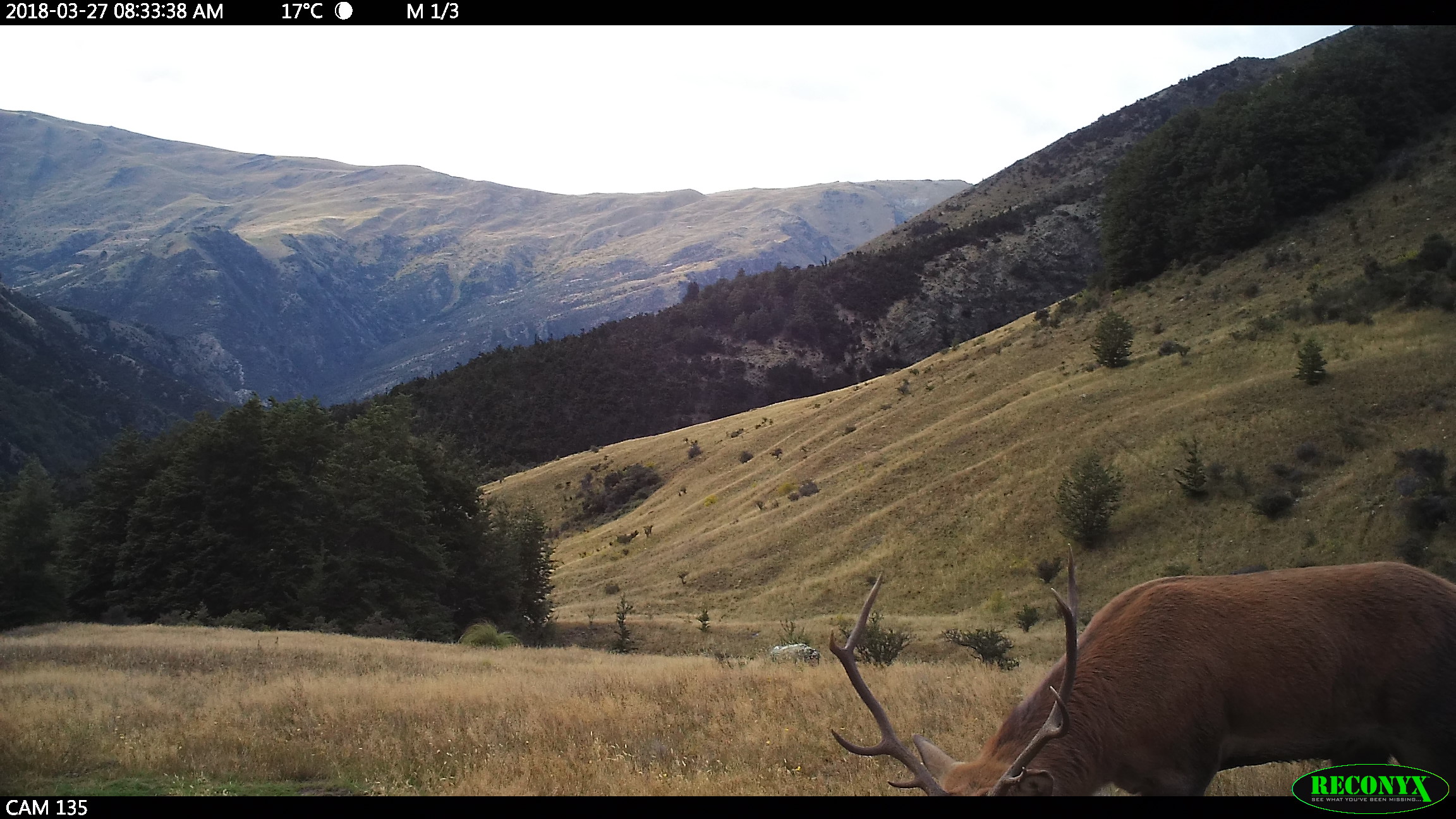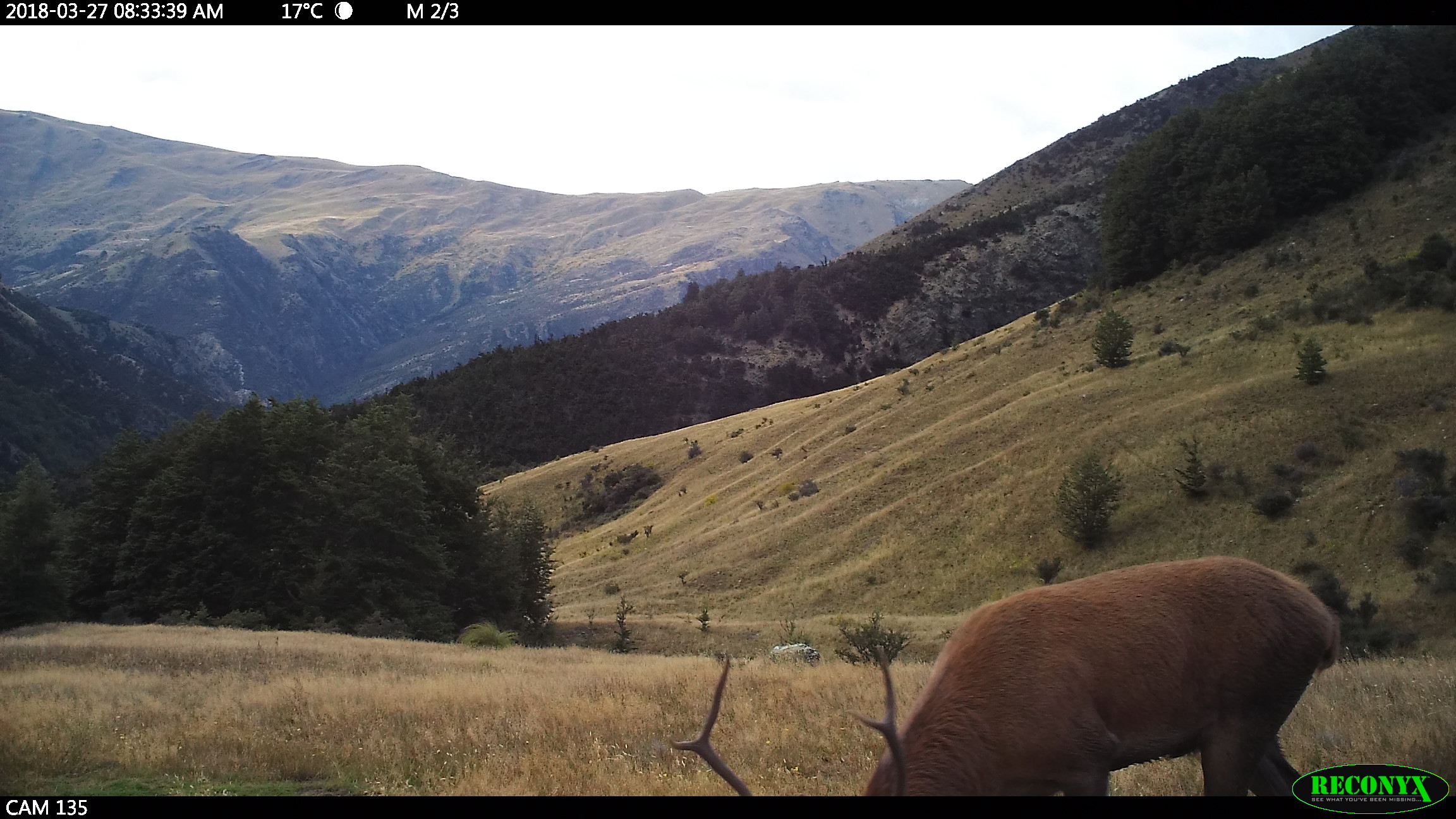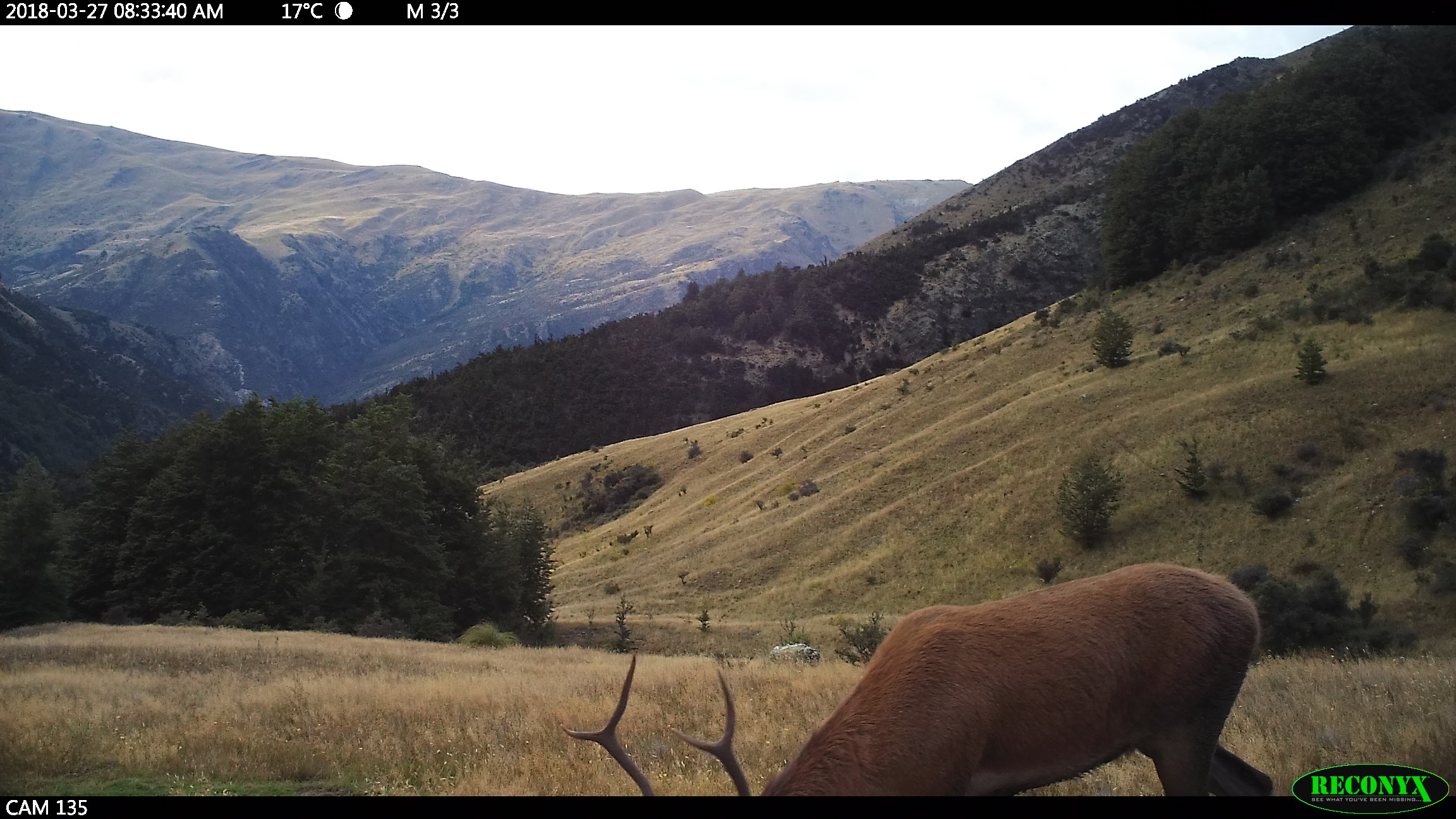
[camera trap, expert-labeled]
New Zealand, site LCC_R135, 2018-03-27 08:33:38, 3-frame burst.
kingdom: Animalia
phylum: Chordata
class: Mammalia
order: Artiodactyla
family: Cervidae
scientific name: Cervidae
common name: deer